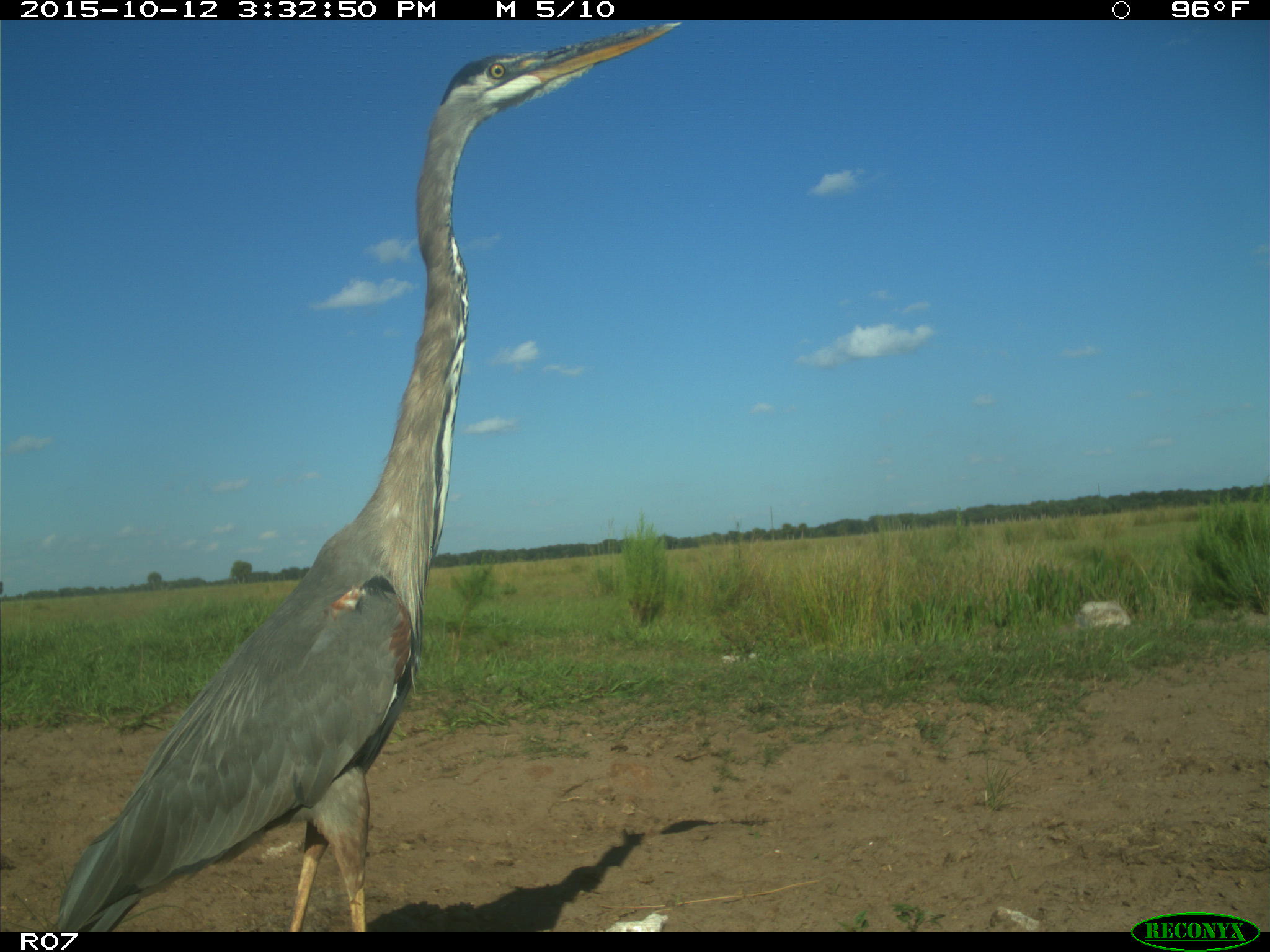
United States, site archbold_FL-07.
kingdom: Animalia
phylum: Chordata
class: Aves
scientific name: Aves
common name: birds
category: unidentified bird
Unidentified bird (birds) (Aves).